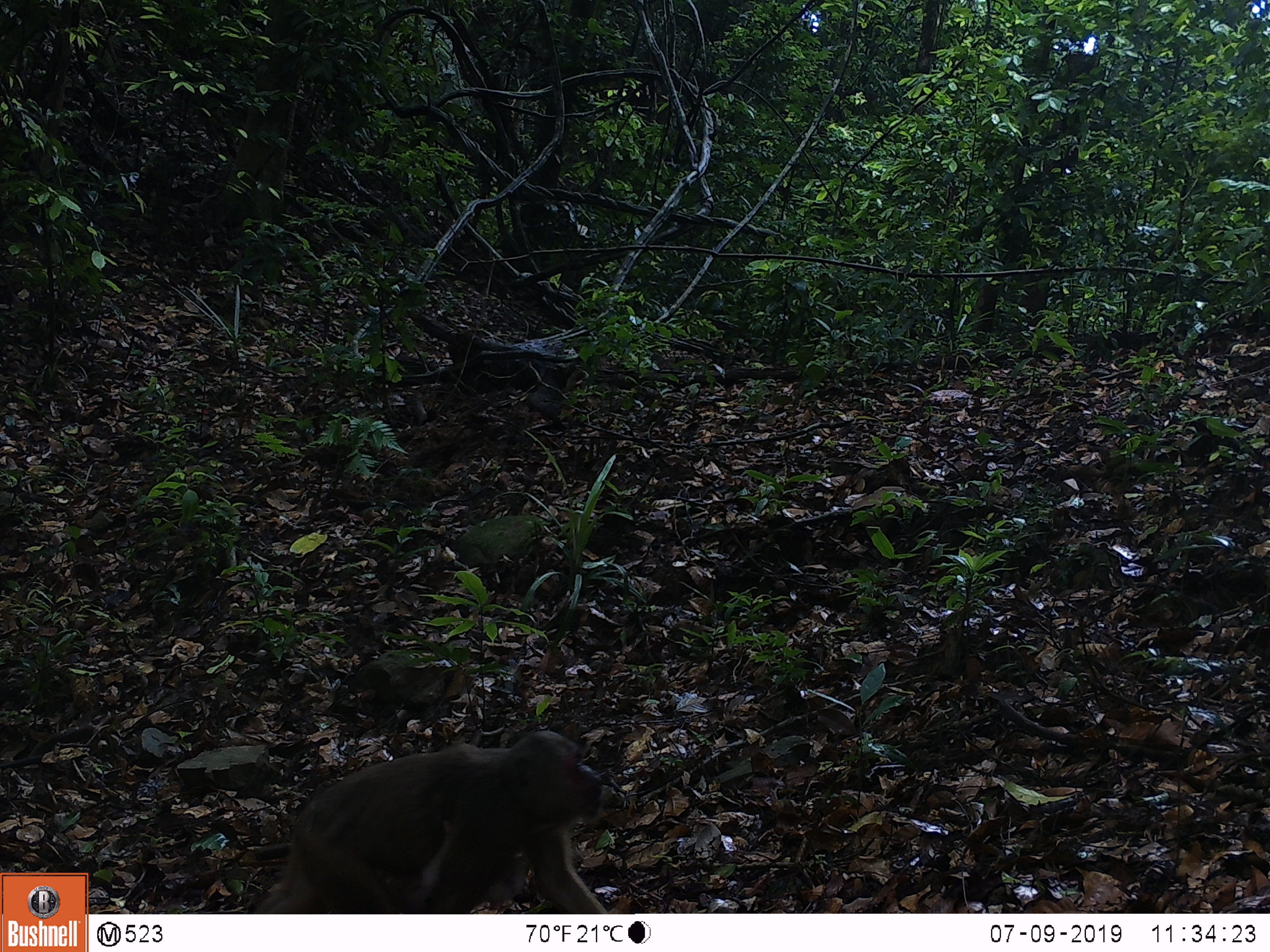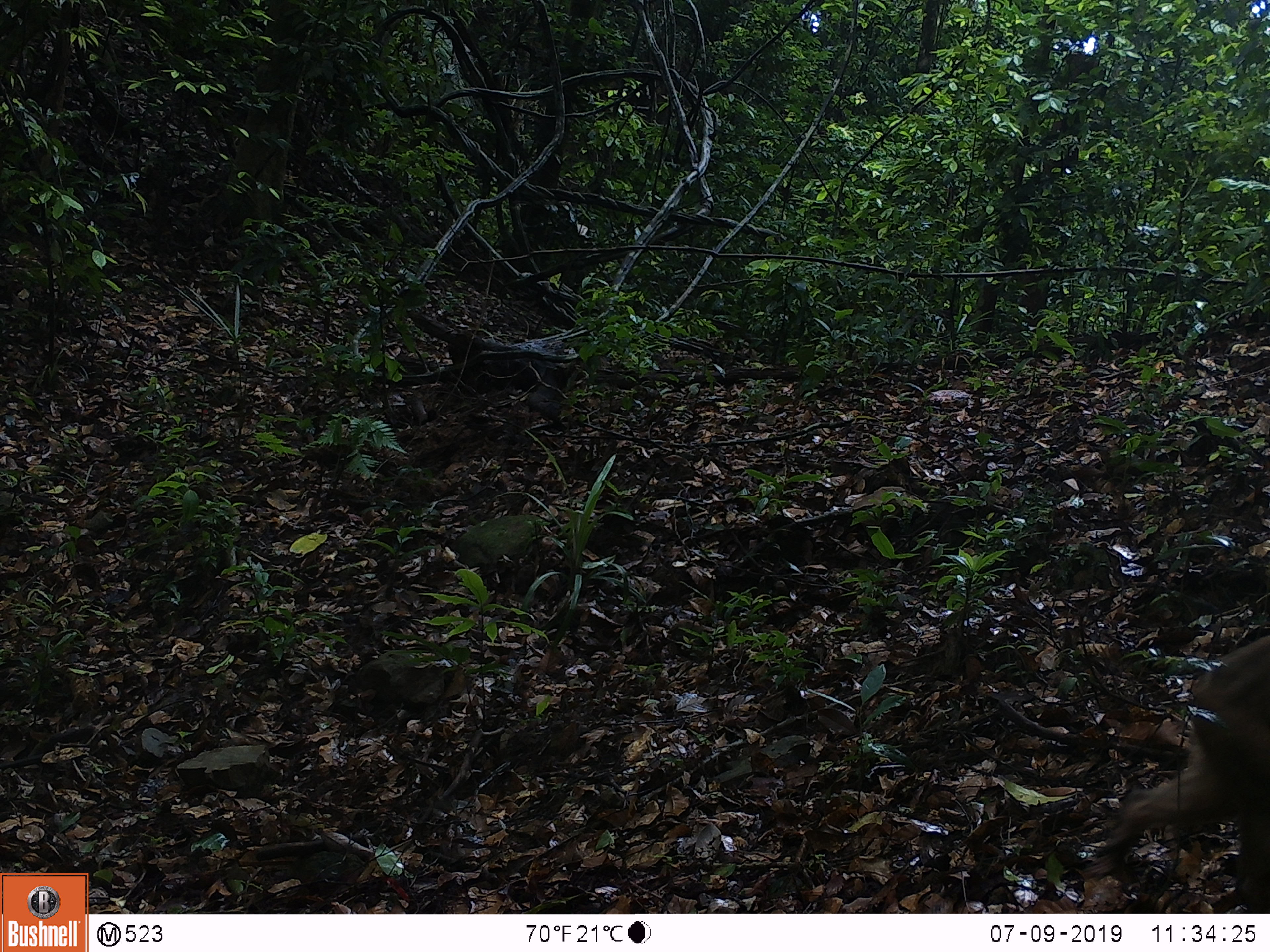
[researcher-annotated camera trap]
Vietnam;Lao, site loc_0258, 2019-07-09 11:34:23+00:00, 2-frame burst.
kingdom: Animalia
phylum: Chordata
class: Mammalia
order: Primates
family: Cercopithecidae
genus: Macaca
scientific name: Macaca arctoides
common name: stump-tailed macaque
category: stump tailed macaque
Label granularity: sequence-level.